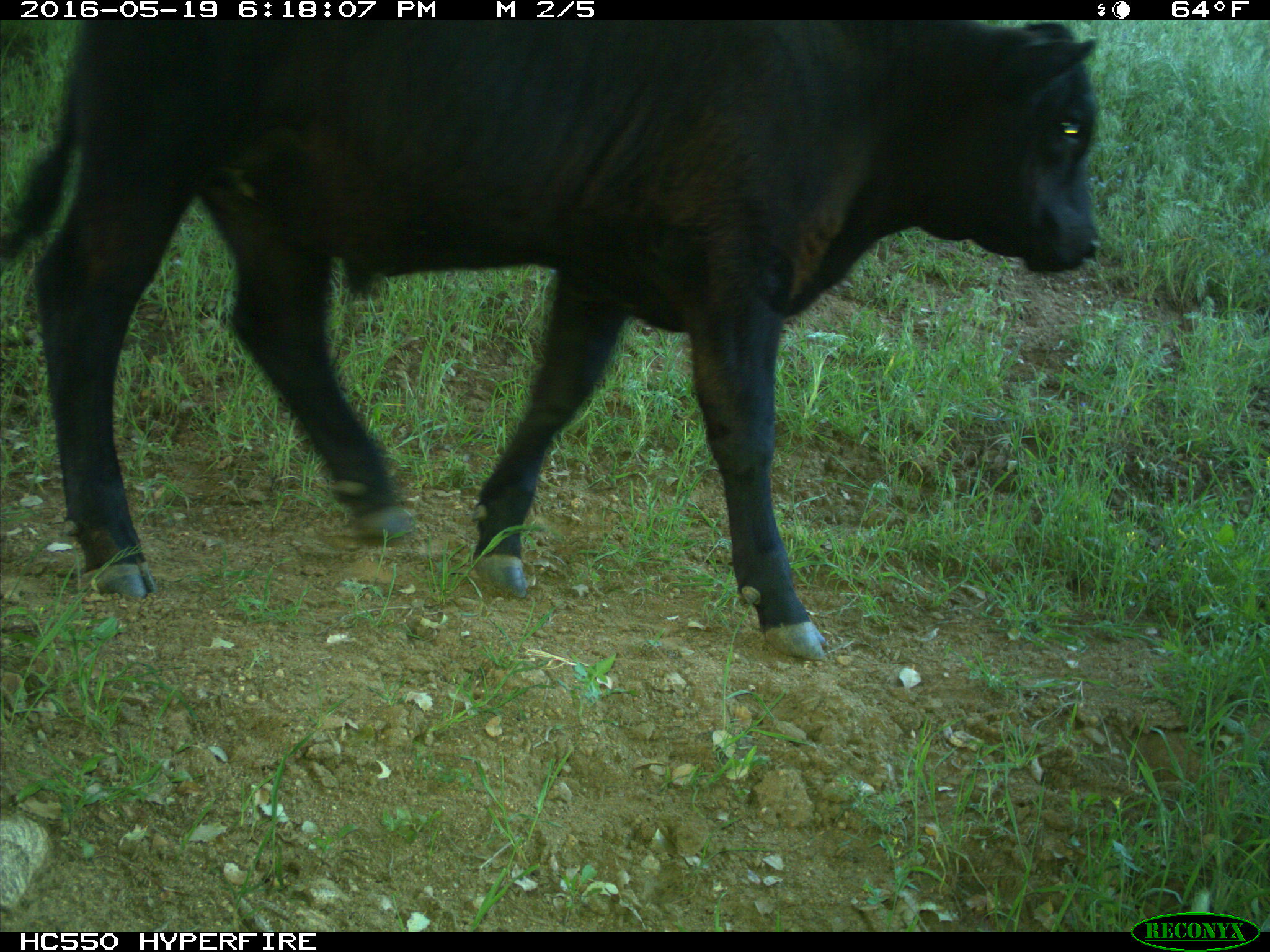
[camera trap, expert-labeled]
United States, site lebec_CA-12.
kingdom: Animalia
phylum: Chordata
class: Mammalia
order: Artiodactyla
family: Bovidae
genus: Bos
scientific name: Bos taurus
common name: domestic cow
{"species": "Bos taurus (domestic cow)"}